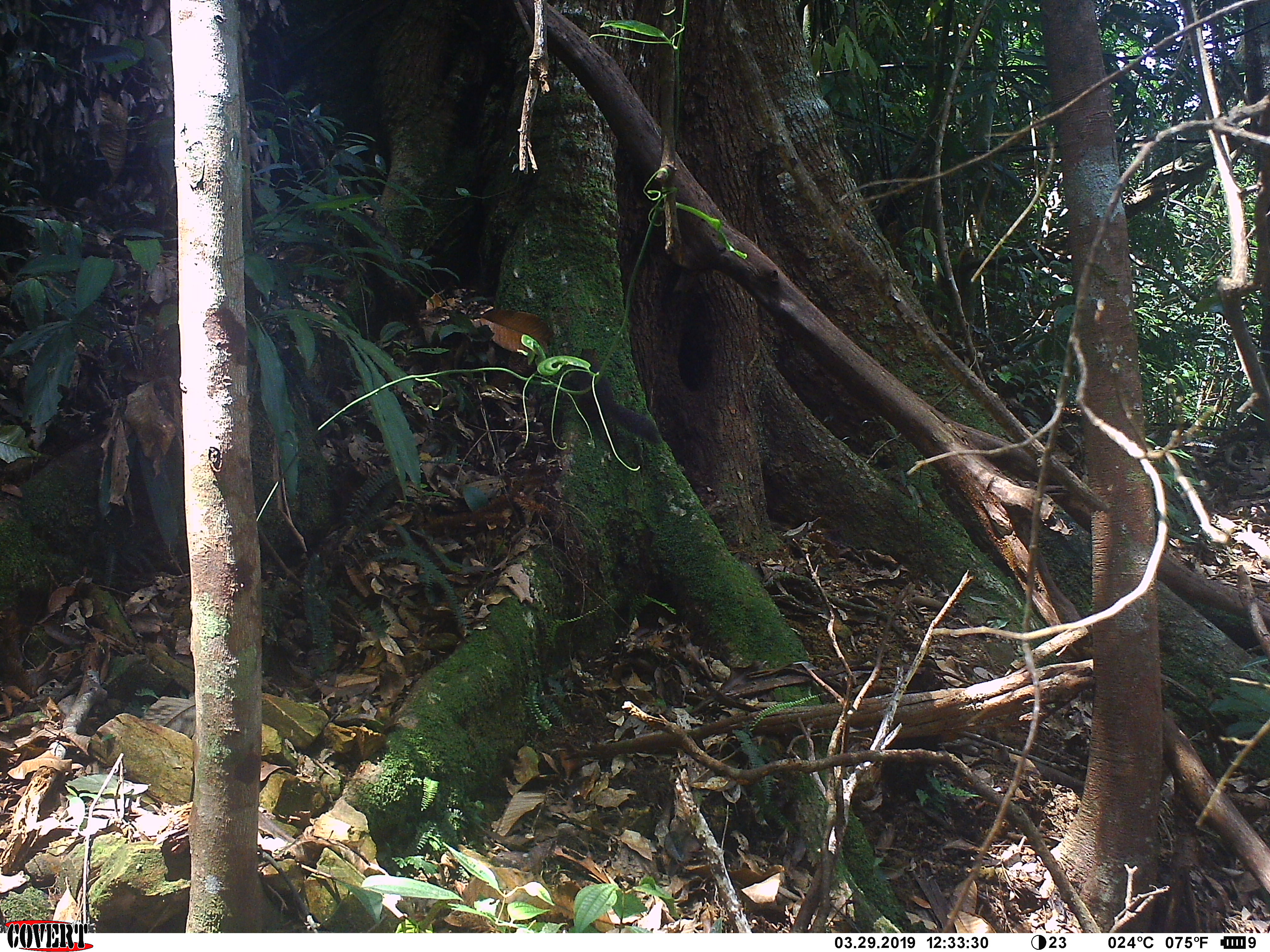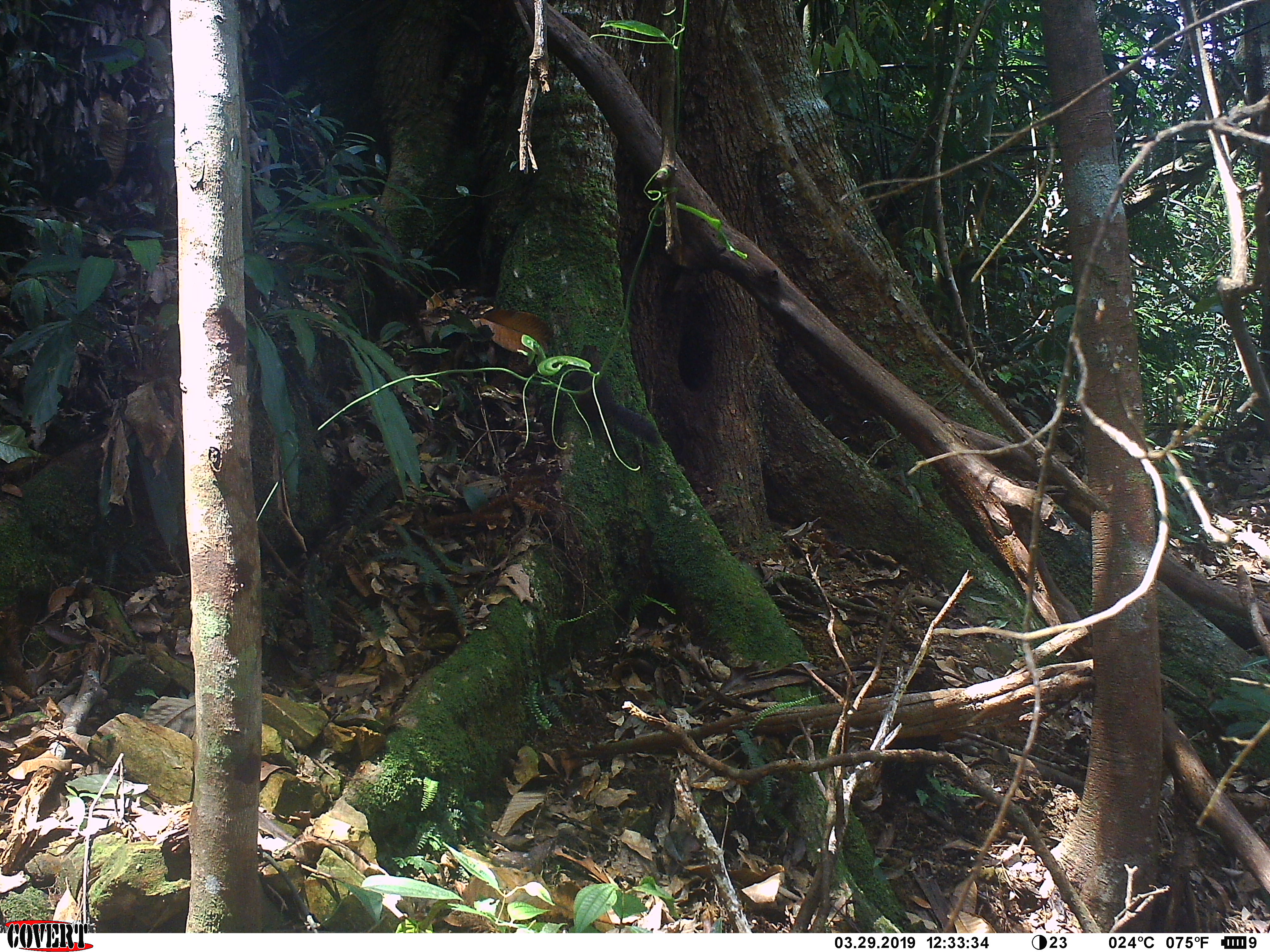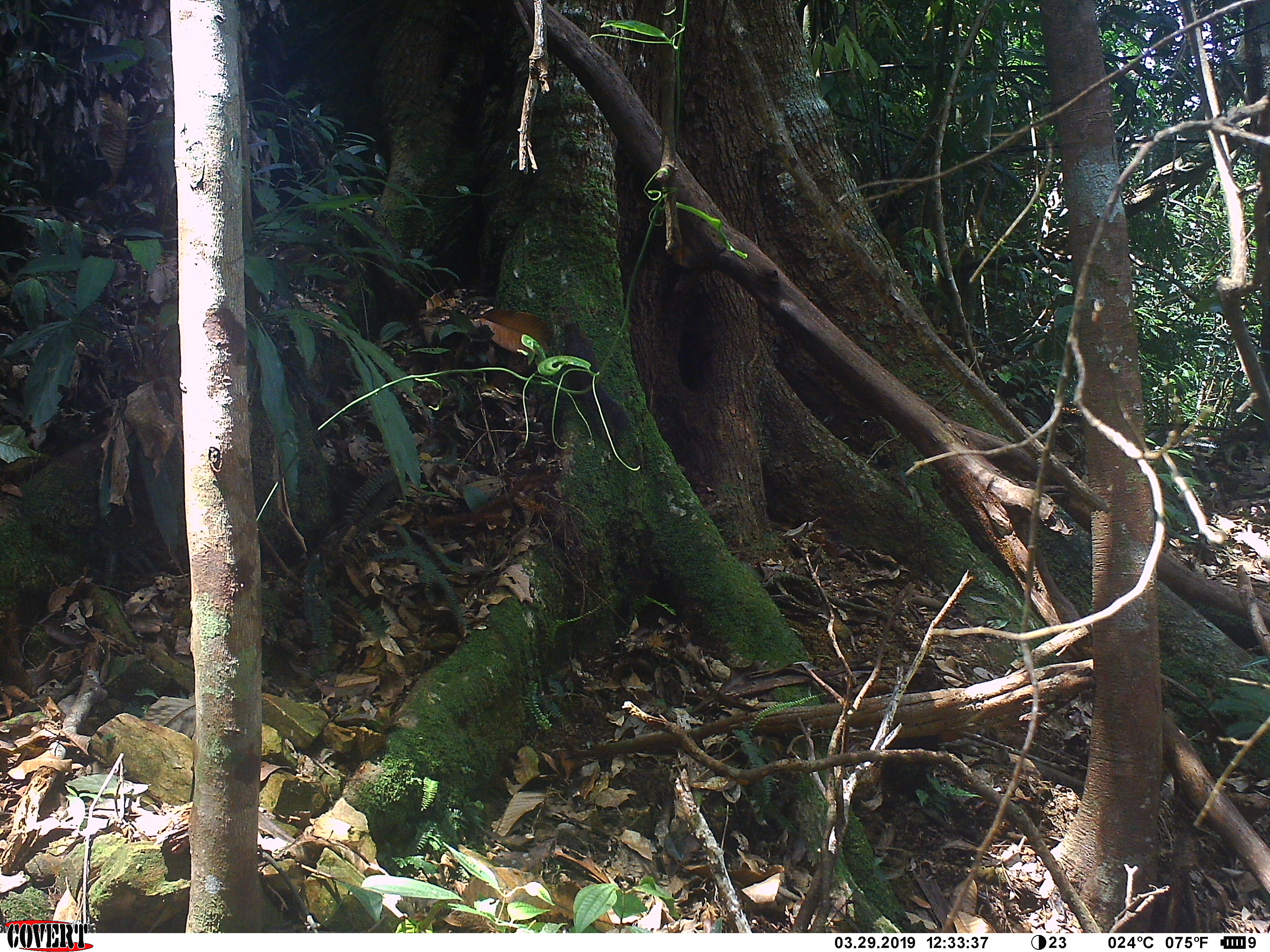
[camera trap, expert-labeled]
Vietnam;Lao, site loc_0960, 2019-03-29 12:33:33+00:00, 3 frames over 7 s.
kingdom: Animalia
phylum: Chordata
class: Mammalia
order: Rodentia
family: Sciuridae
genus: Dremomys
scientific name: Dremomys rufigenis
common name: red-cheeked squirrel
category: red cheeked squirrel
Red cheeked squirrel (red-cheeked squirrel) (Dremomys rufigenis). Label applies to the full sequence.